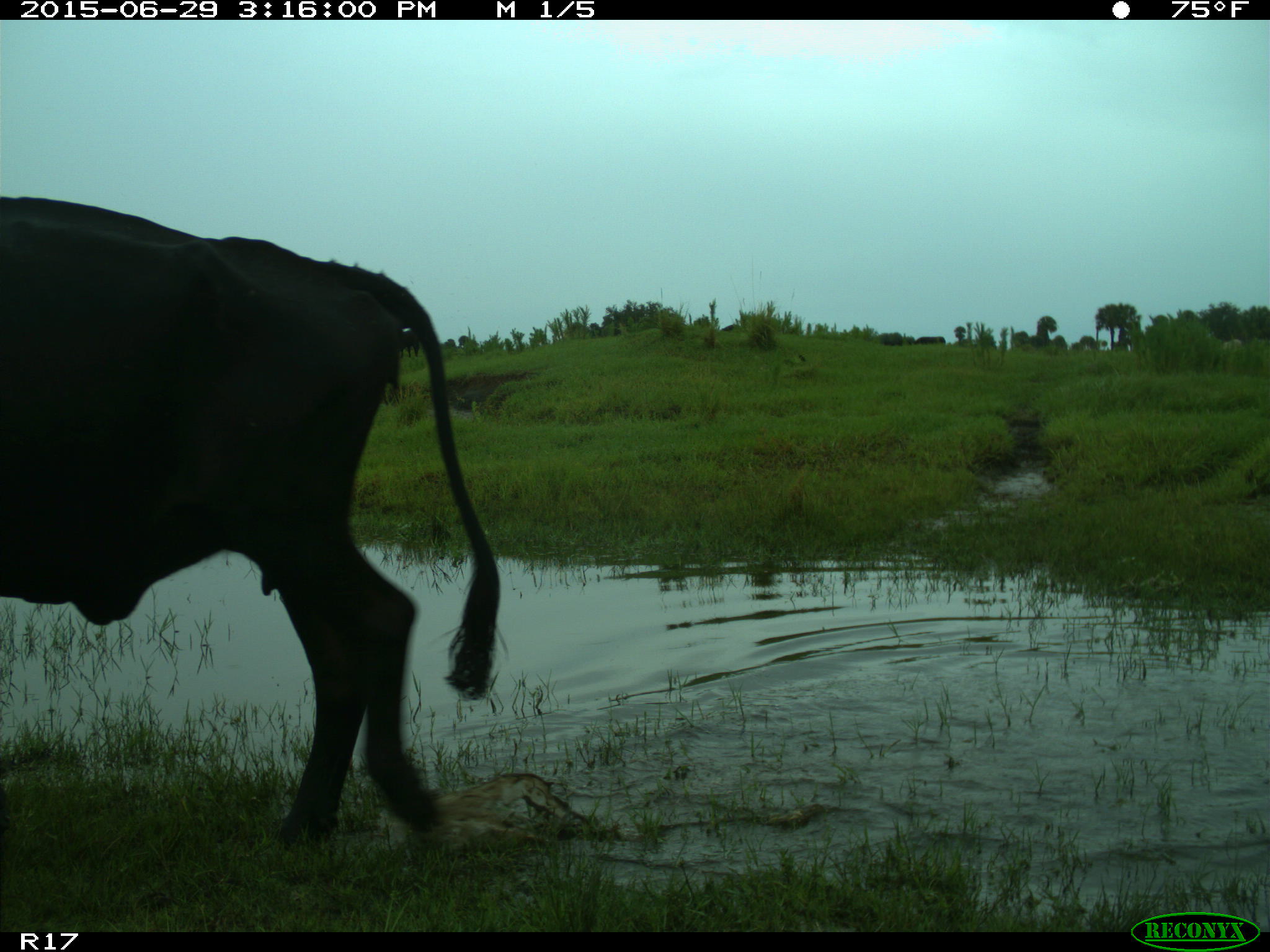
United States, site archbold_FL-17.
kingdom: Animalia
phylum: Chordata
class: Mammalia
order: Artiodactyla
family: Bovidae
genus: Bos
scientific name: Bos taurus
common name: domestic cow